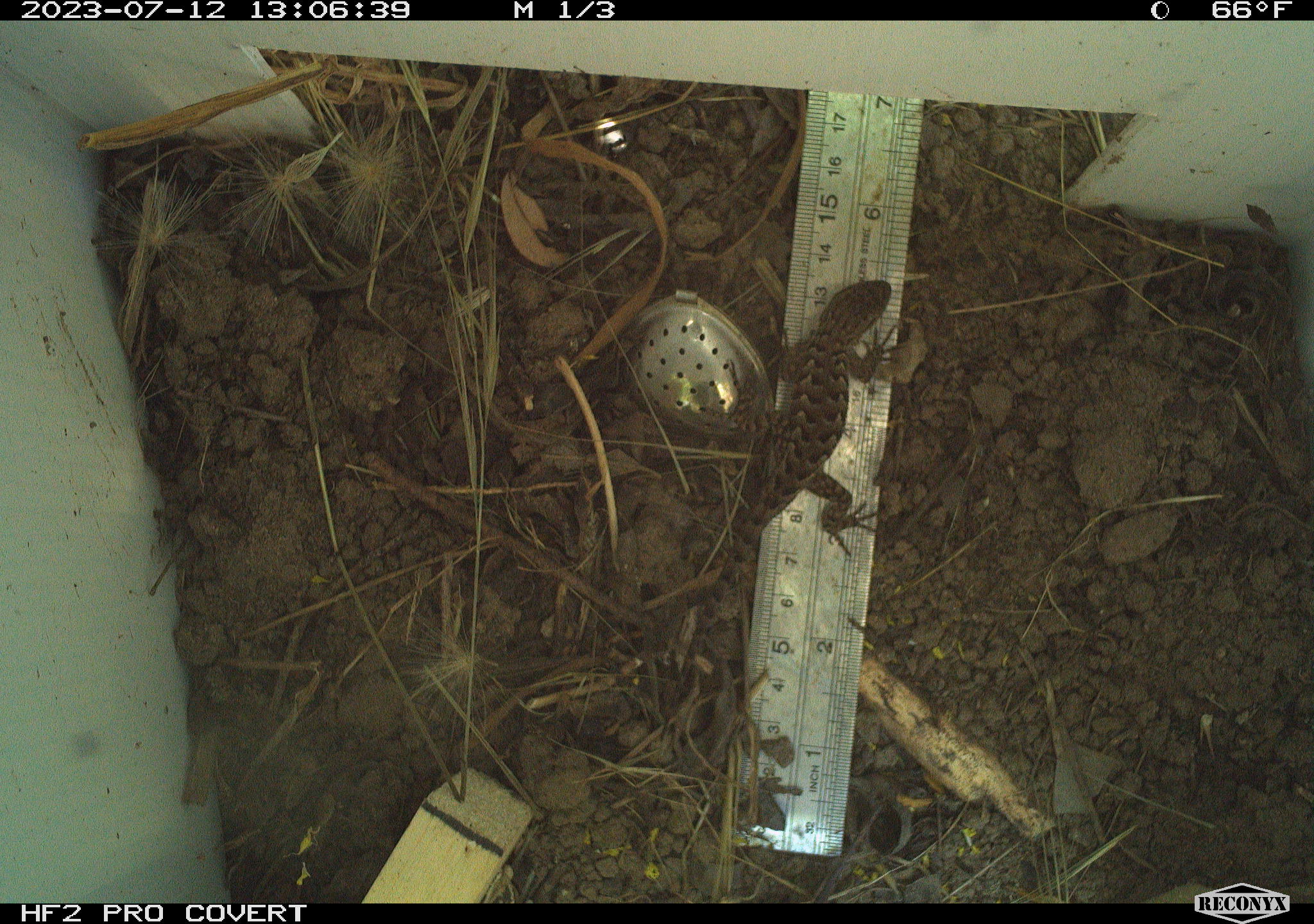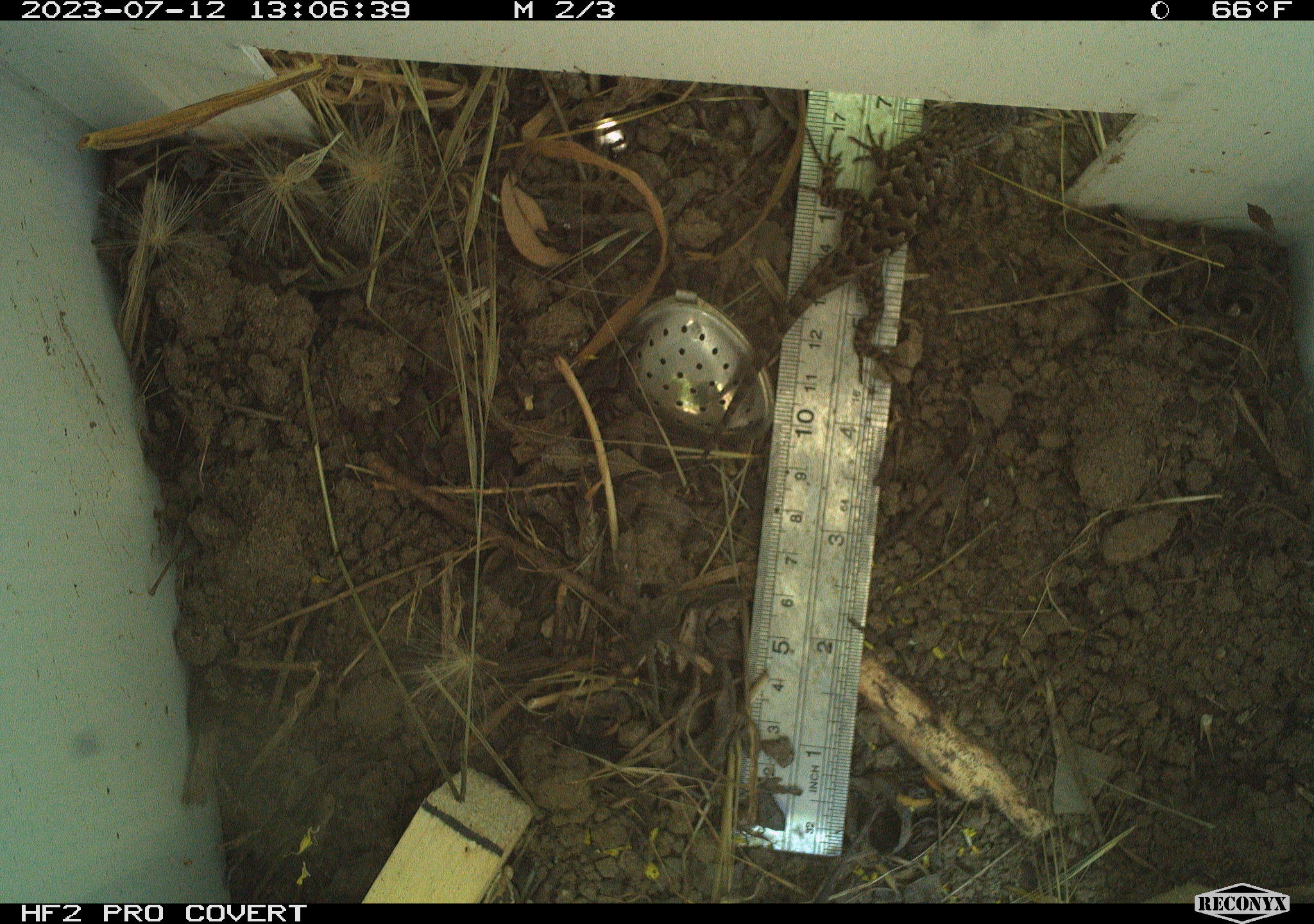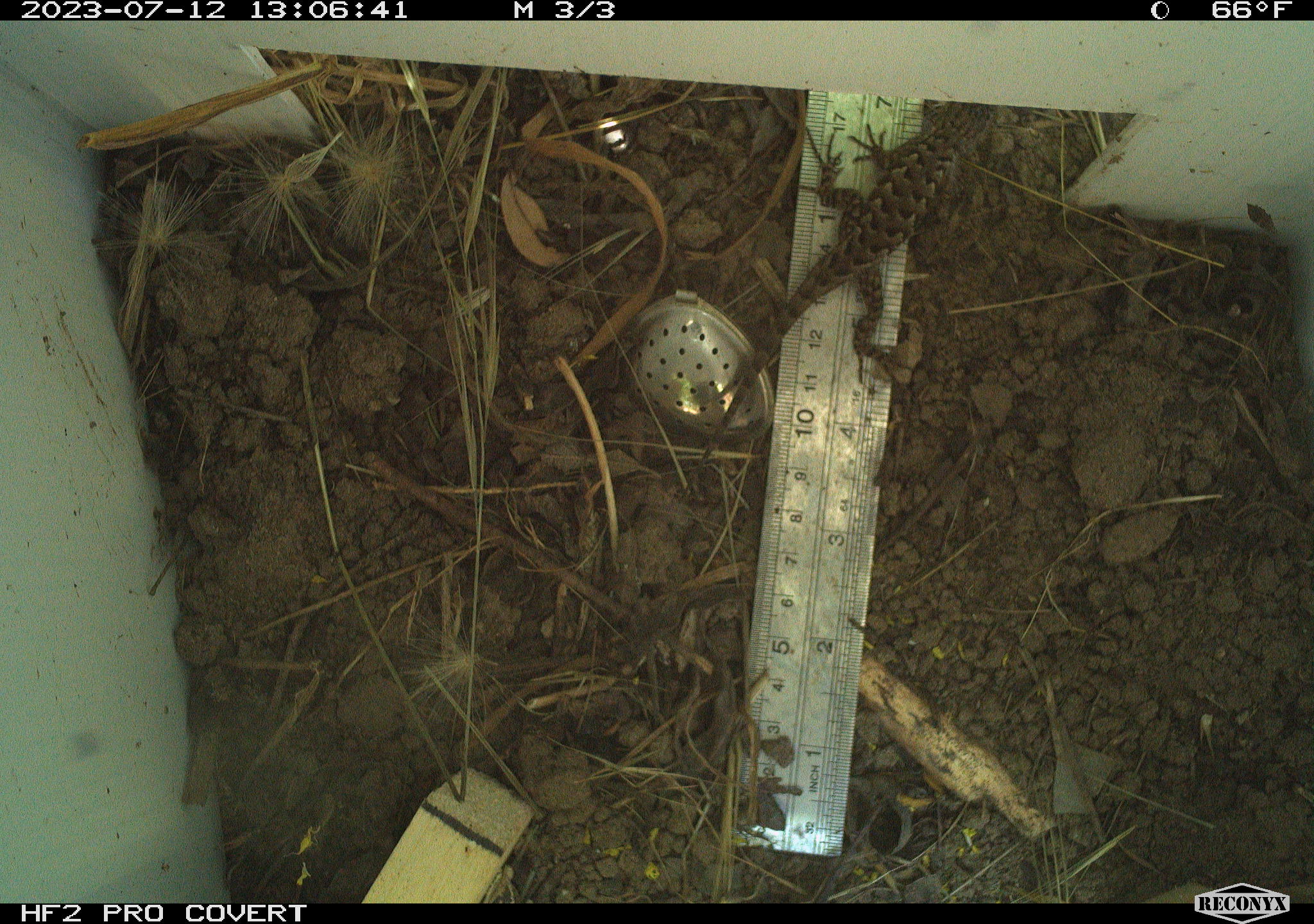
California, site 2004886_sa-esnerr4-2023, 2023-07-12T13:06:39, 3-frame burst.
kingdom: Animalia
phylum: Chordata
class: Reptilia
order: Squamata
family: Phrynosomatidae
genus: Sceloporus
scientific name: Sceloporus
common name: spiny lizards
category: sceloporus species